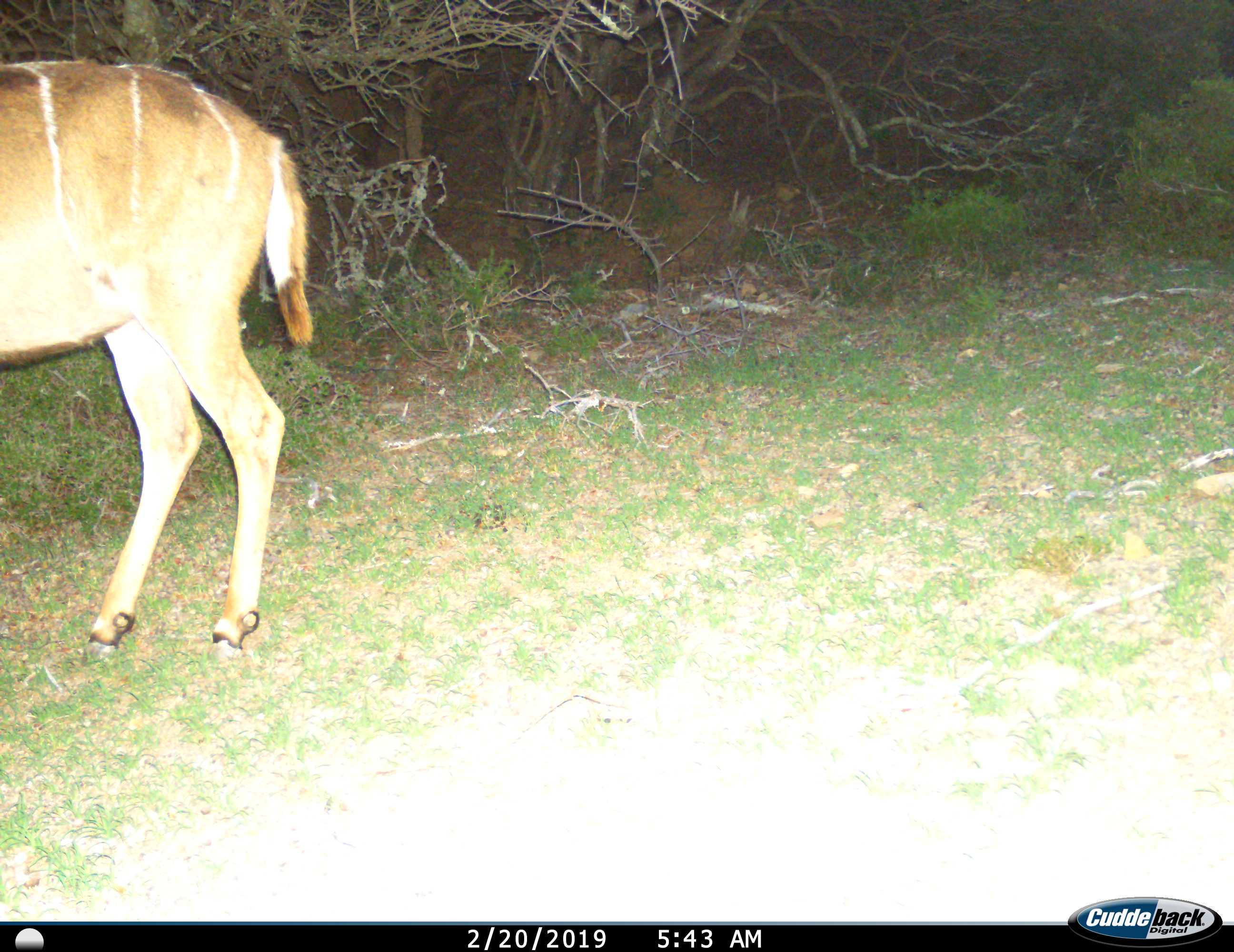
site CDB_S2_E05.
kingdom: Animalia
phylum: Chordata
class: Mammalia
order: Artiodactyla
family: Bovidae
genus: Tragelaphus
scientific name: Tragelaphus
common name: kudu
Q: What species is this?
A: Kudu (Tragelaphus).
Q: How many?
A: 1.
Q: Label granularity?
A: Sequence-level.